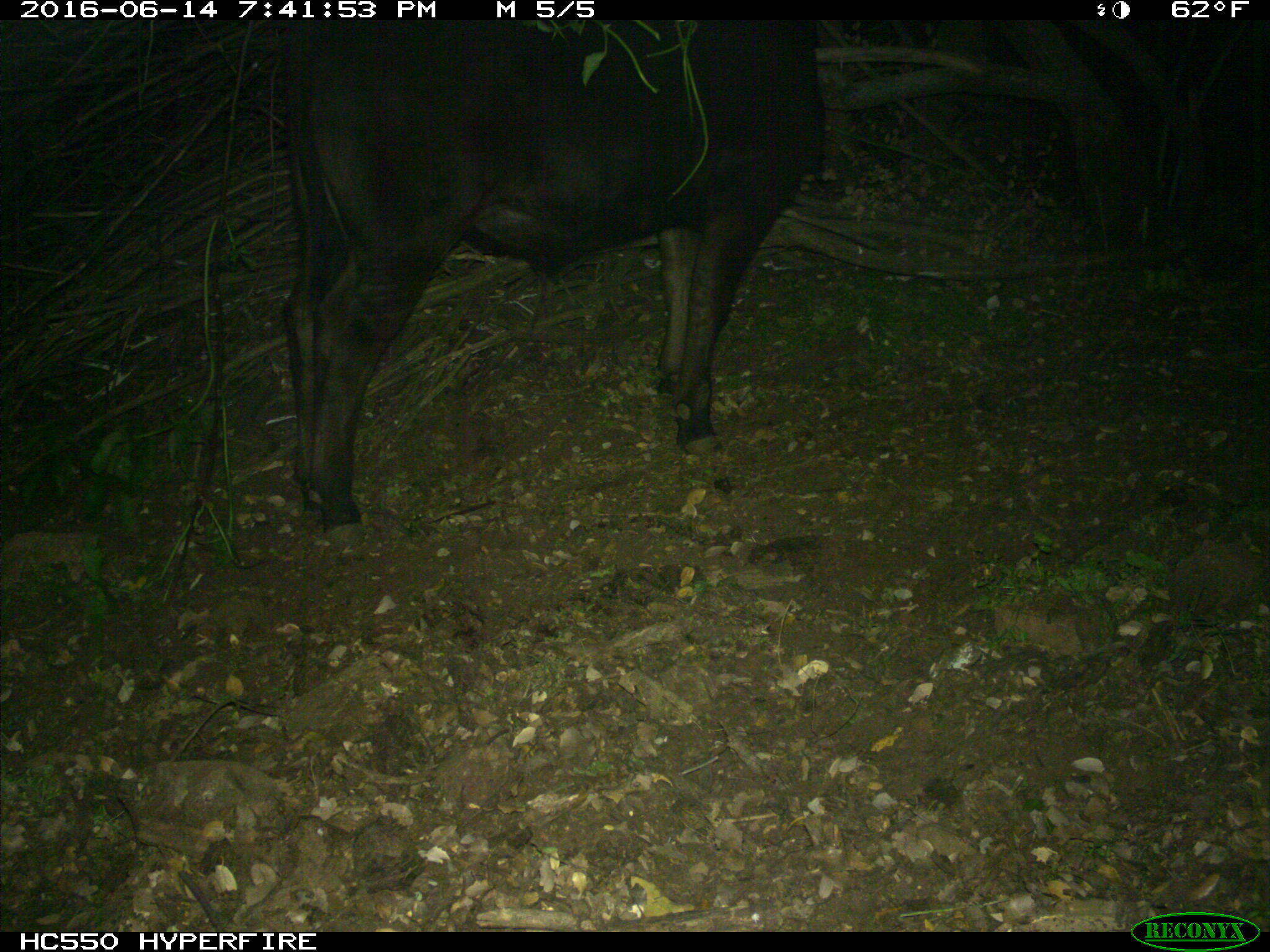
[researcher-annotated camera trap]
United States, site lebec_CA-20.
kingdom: Animalia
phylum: Chordata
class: Mammalia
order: Artiodactyla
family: Bovidae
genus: Bos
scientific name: Bos taurus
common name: domestic cow